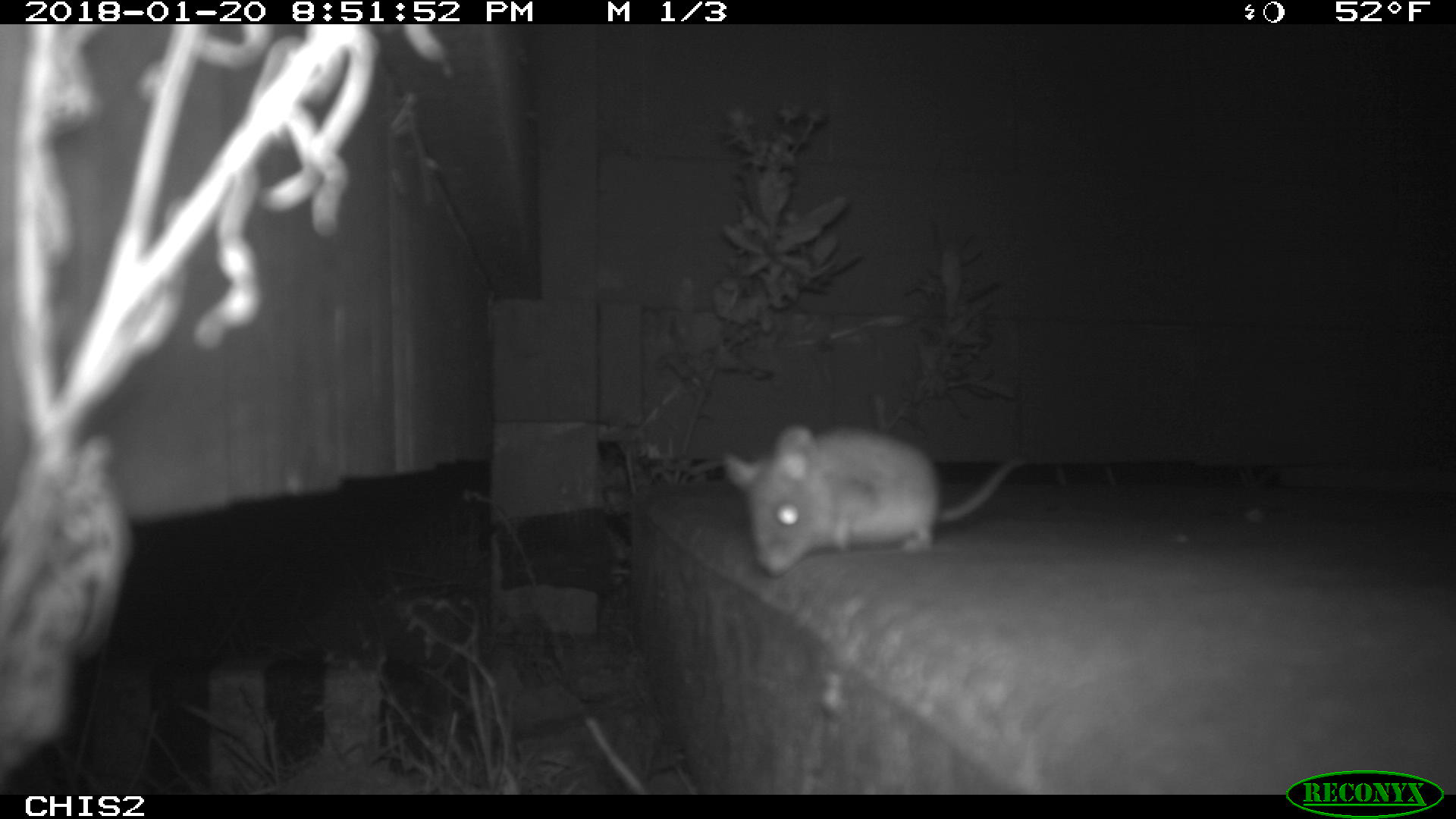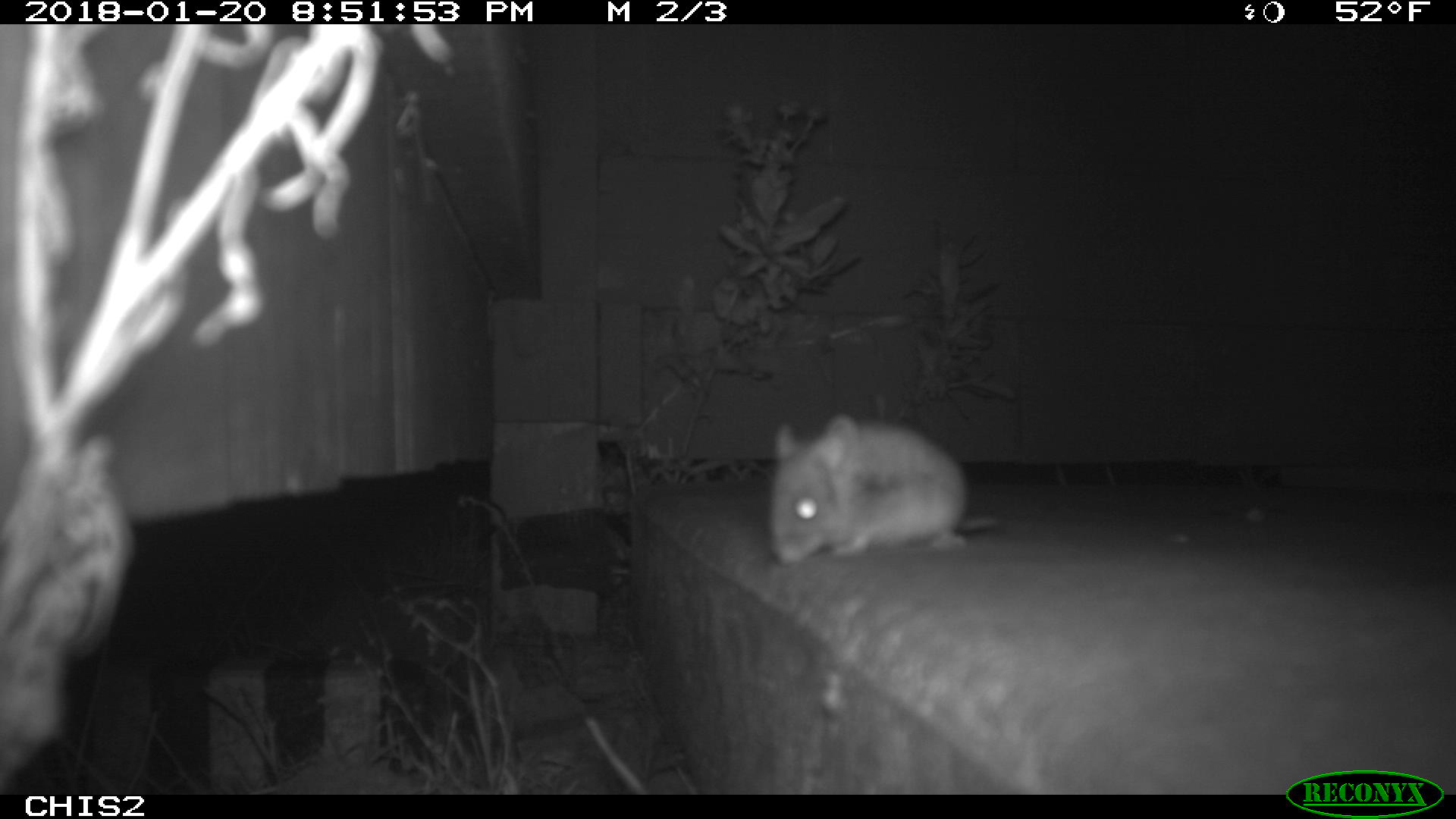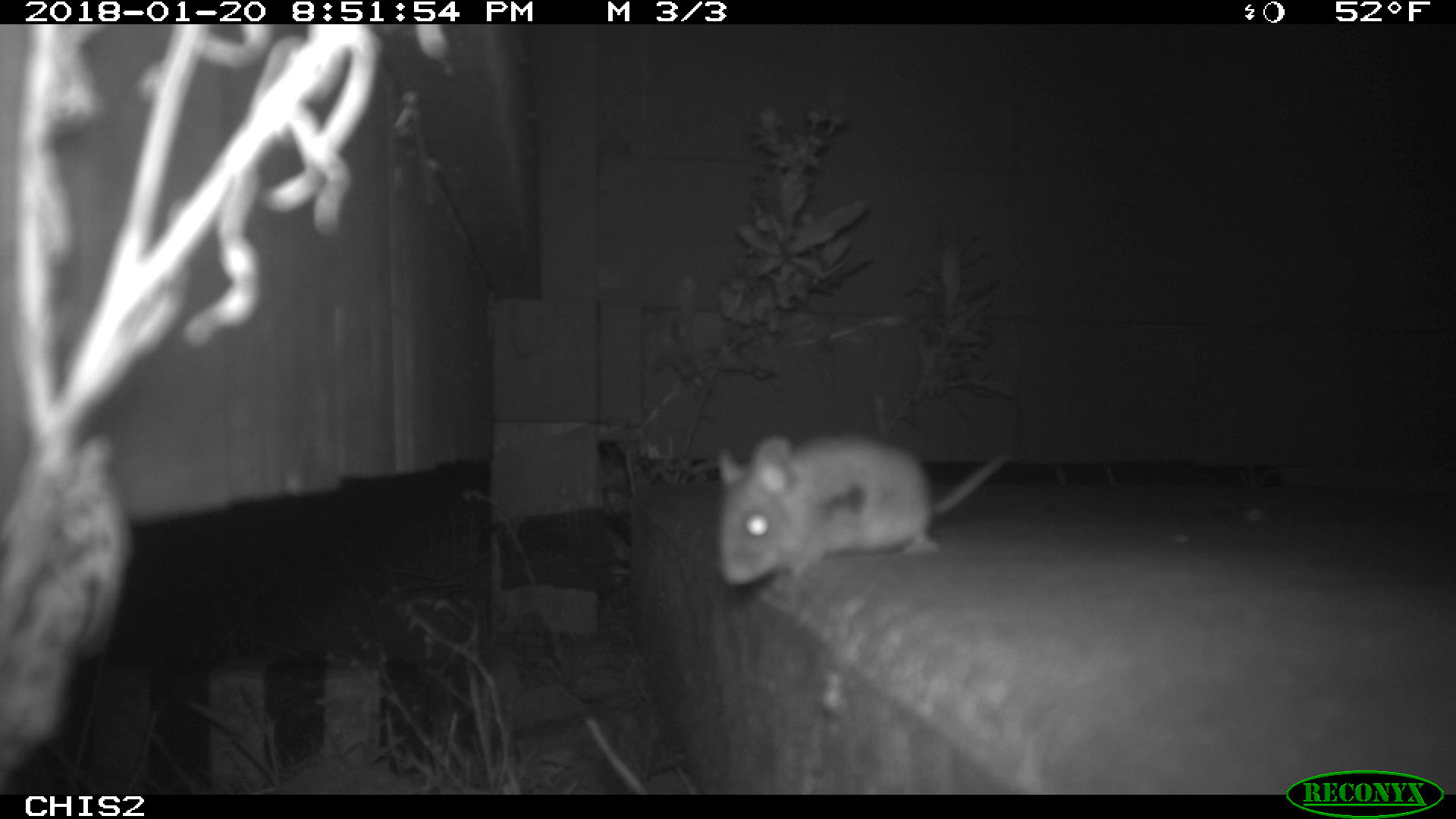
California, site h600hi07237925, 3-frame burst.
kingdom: Animalia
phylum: Chordata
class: Mammalia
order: Rodentia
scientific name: Rodentia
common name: rodent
Rodent (Rodentia).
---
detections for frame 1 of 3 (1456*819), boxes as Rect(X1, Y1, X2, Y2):
rodent: Rect(722, 422, 1028, 576)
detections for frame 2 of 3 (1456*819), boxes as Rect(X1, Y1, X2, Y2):
rodent: Rect(767, 413, 999, 563)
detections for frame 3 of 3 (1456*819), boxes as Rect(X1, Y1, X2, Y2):
rodent: Rect(716, 428, 1016, 590)